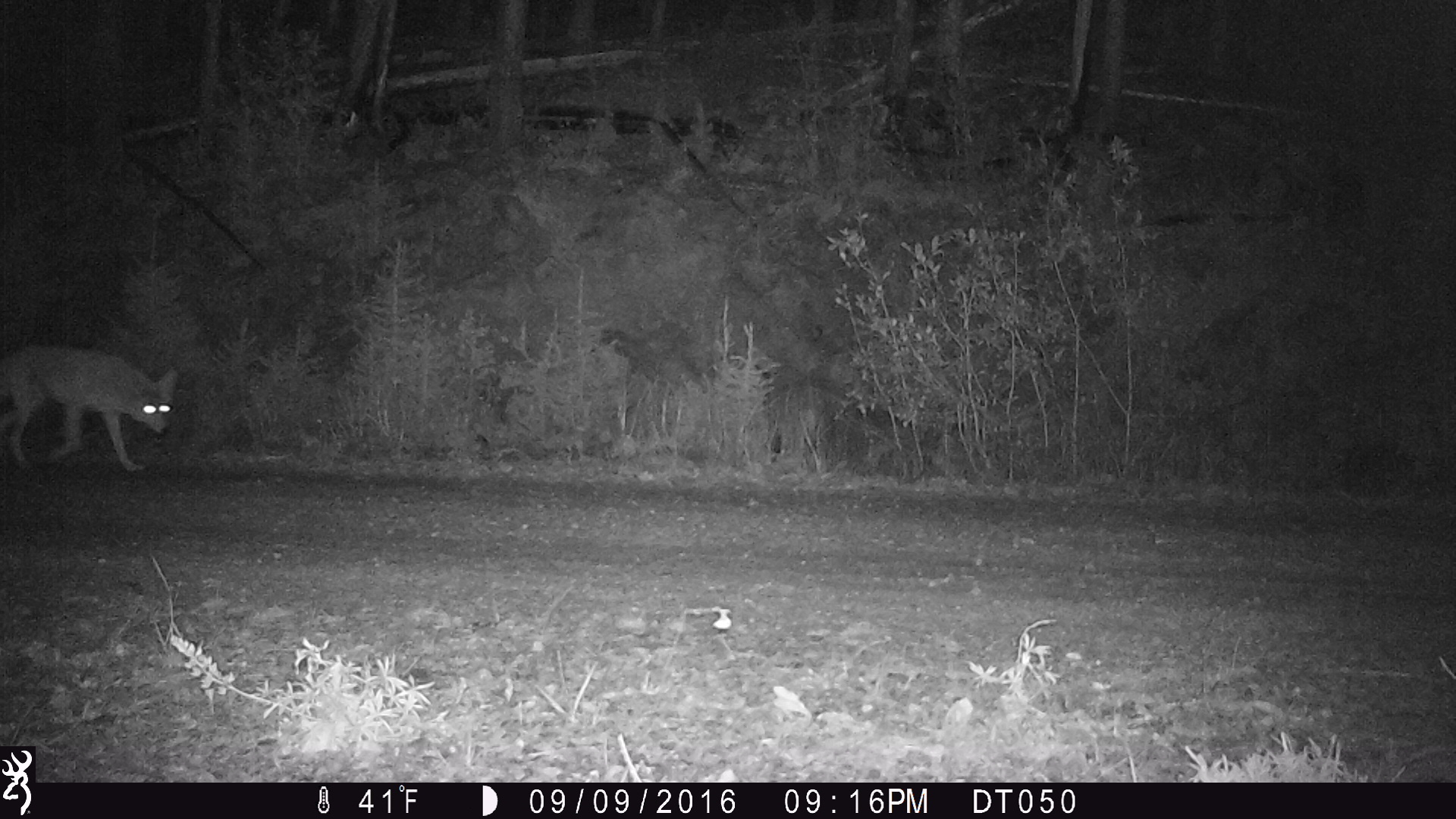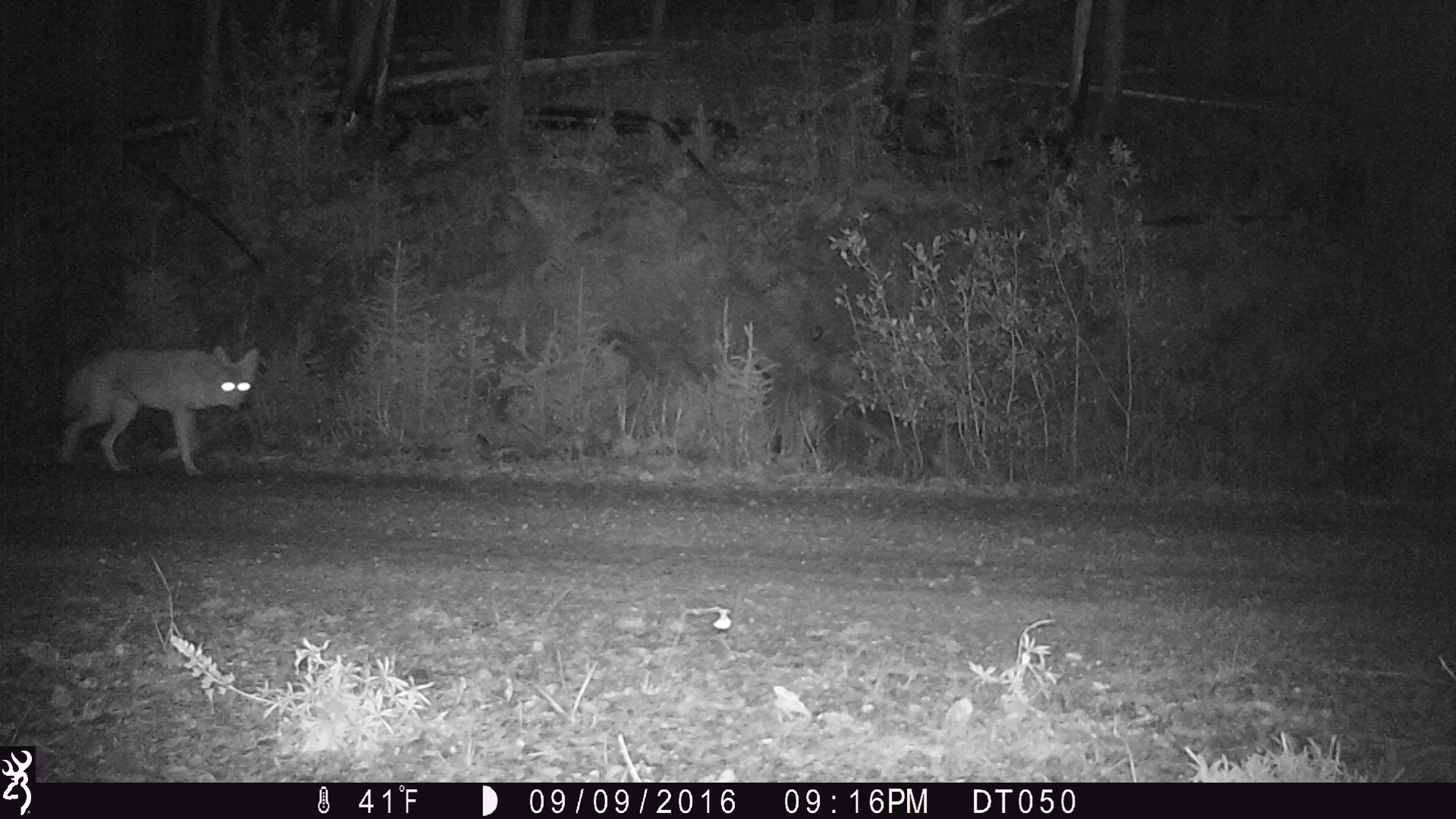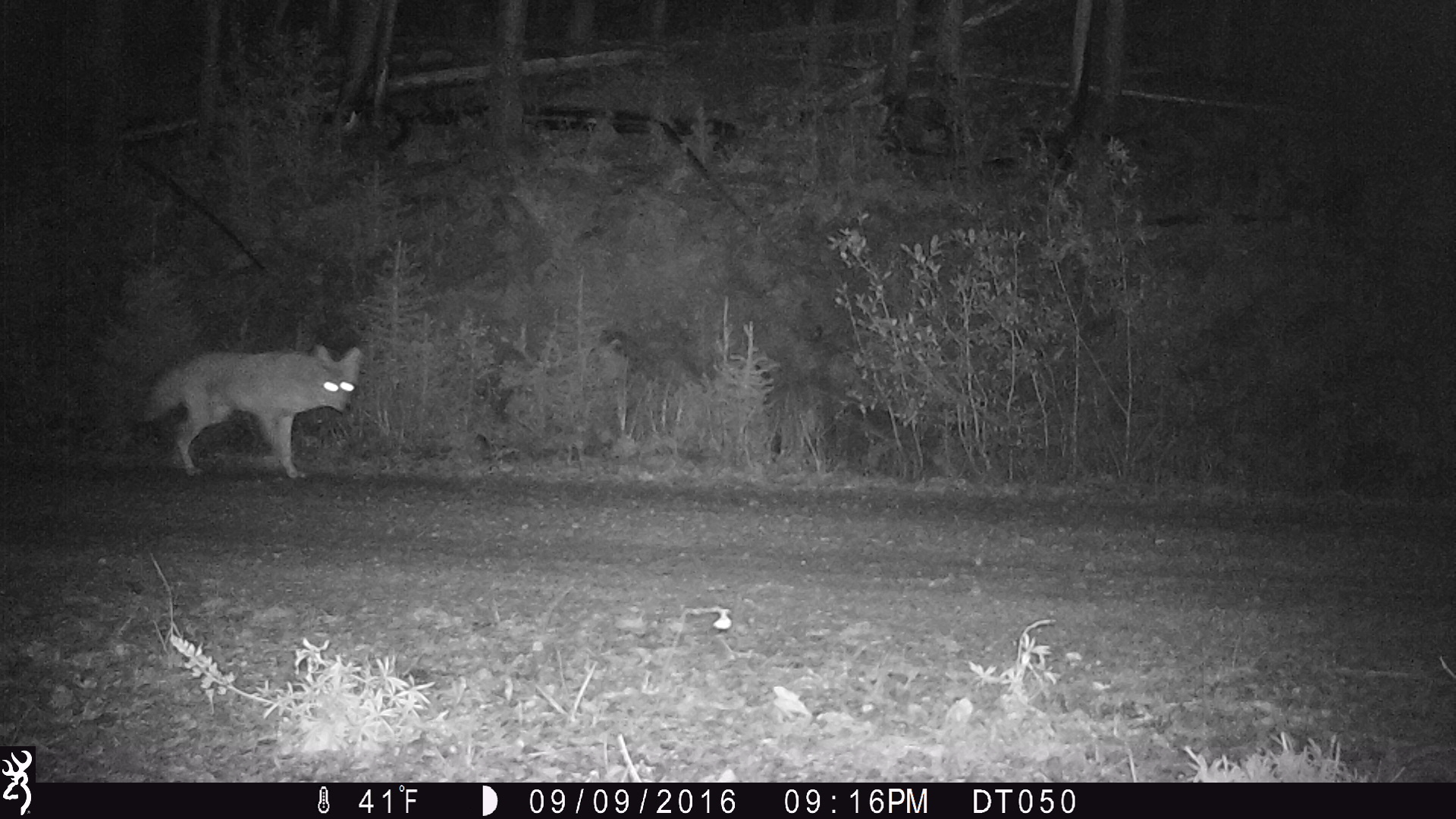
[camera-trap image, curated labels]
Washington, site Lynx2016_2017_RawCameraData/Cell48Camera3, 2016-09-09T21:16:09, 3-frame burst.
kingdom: Animalia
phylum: Chordata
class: Mammalia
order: Carnivora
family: Canidae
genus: Canis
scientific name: Canis latrans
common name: coyote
Canis latrans (coyote). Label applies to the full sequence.